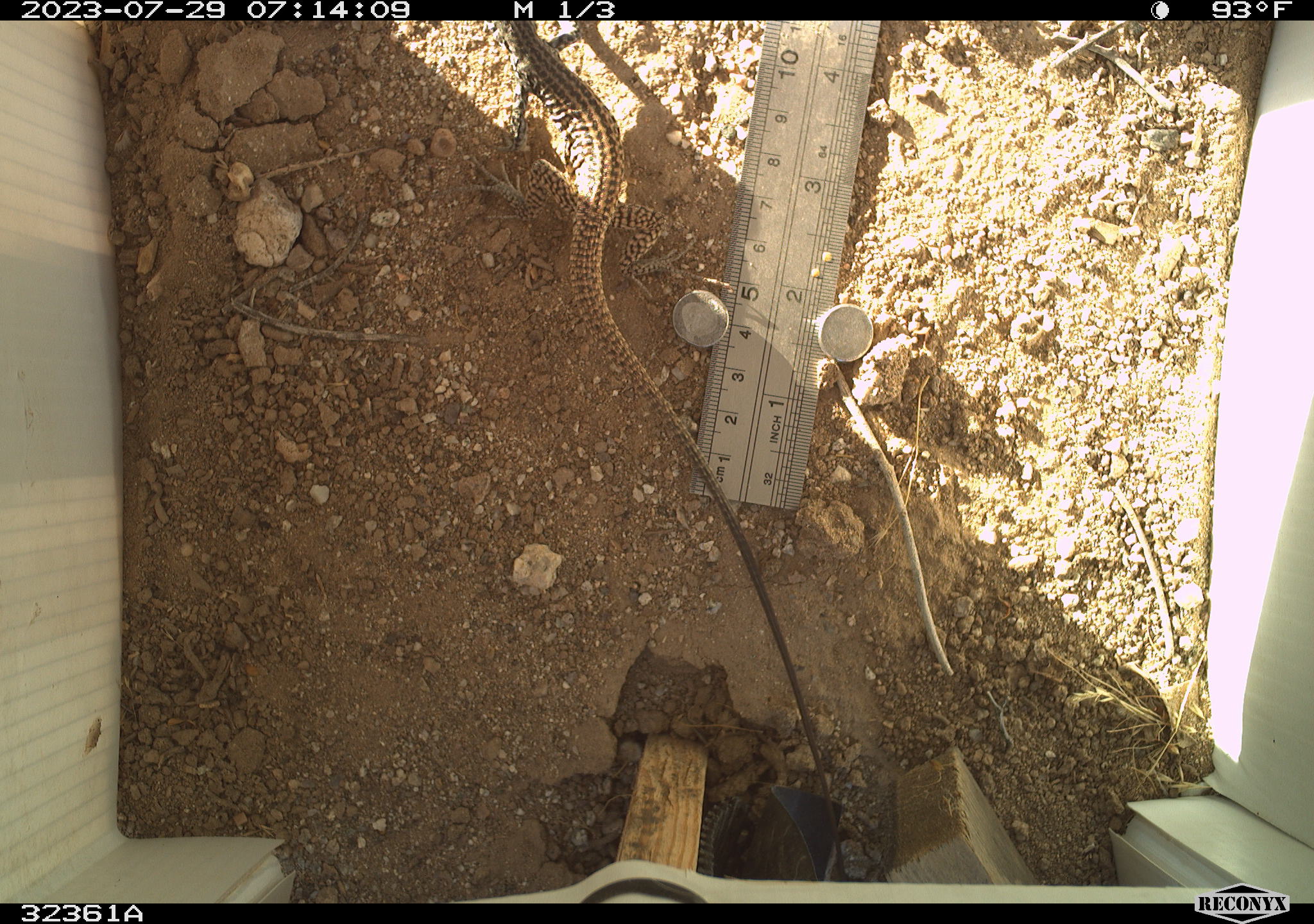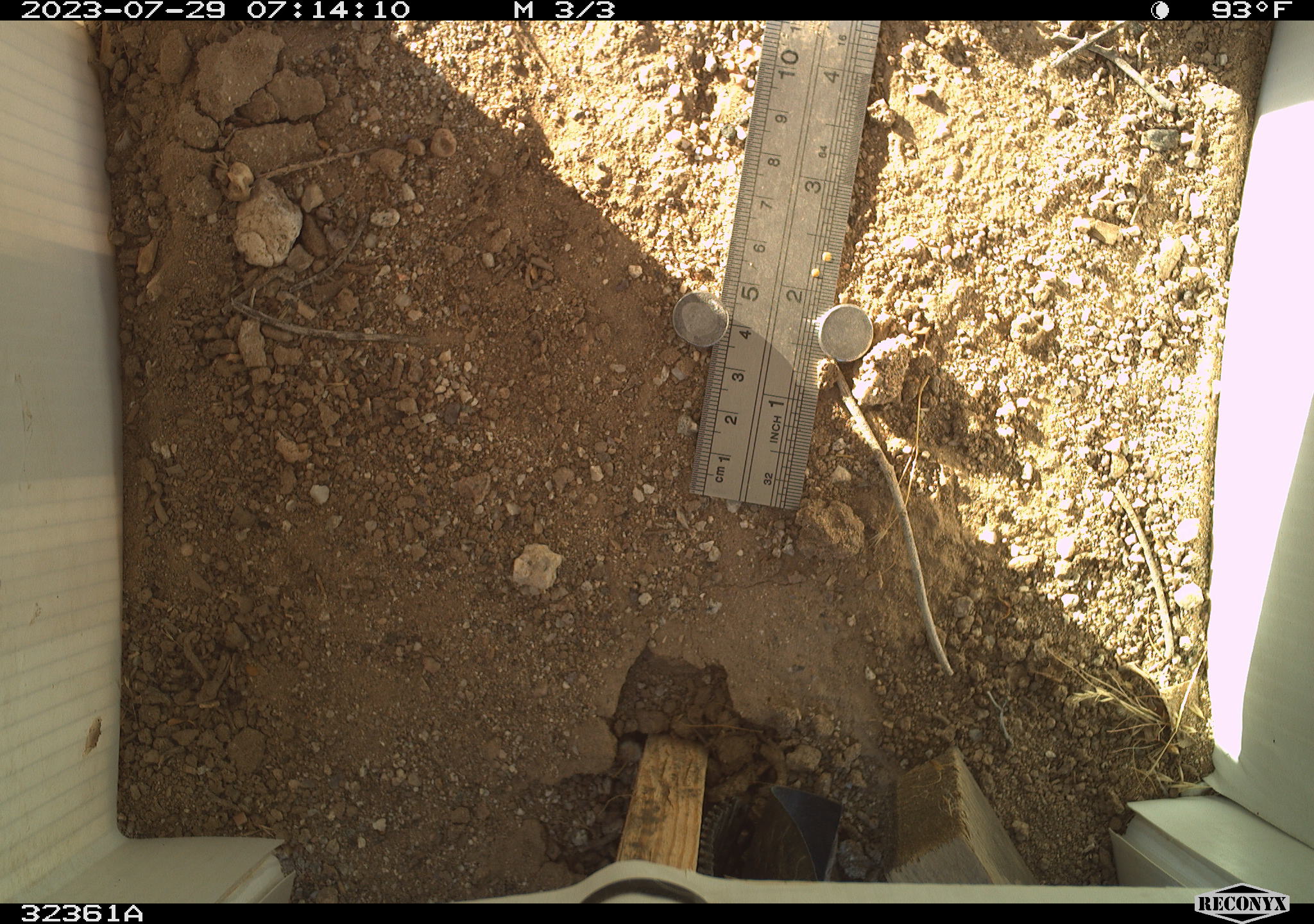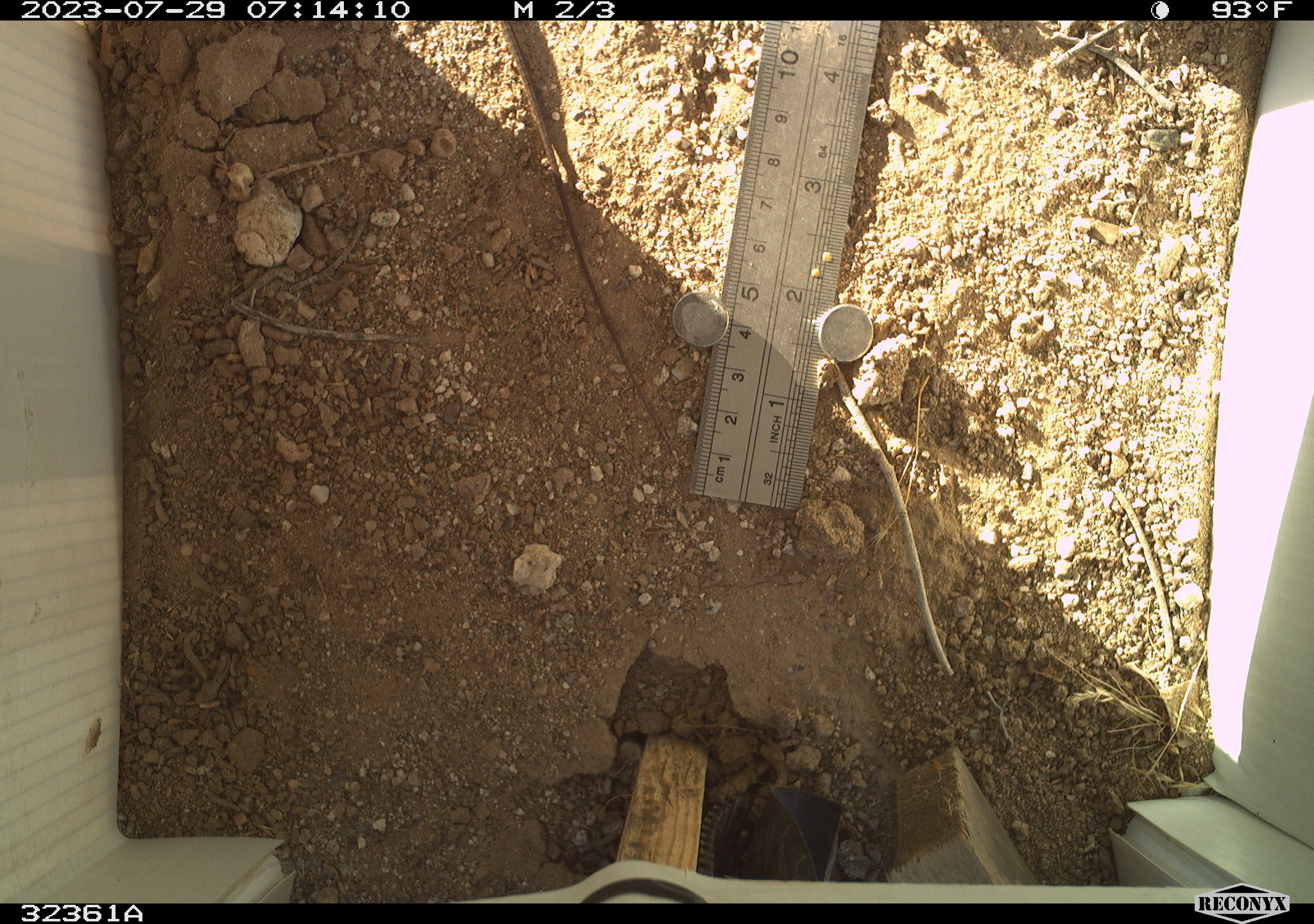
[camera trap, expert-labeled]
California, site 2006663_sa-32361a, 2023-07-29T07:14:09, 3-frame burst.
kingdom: Animalia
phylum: Chordata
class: Reptilia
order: Squamata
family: Teiidae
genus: Aspidoscelis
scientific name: Aspidoscelis tigris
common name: western whiptail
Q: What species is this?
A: Western whiptail (Aspidoscelis tigris).